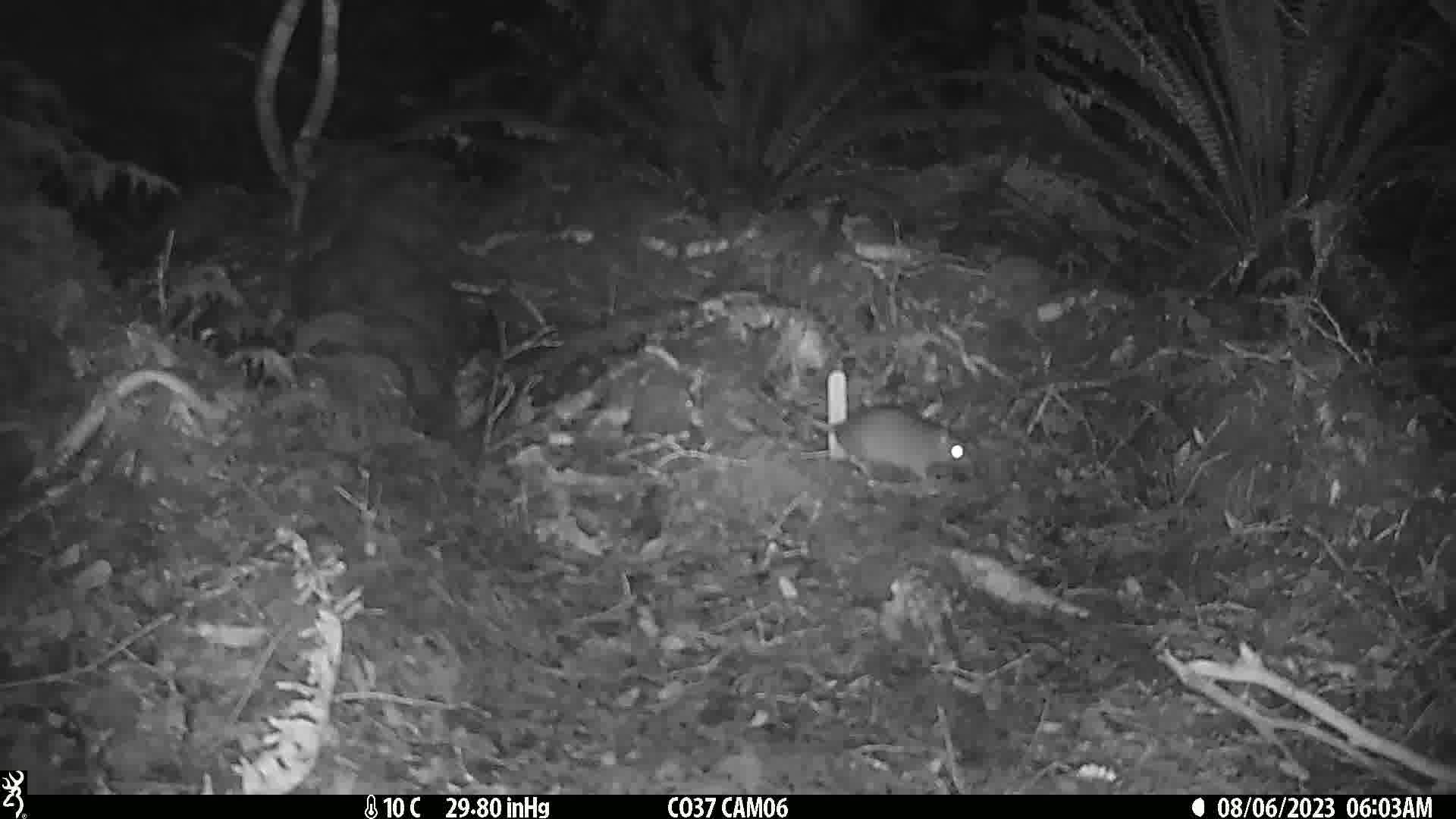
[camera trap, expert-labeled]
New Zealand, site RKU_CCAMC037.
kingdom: Animalia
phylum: Chordata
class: Mammalia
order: Rodentia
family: Muridae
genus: Rattus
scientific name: Rattus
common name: rat